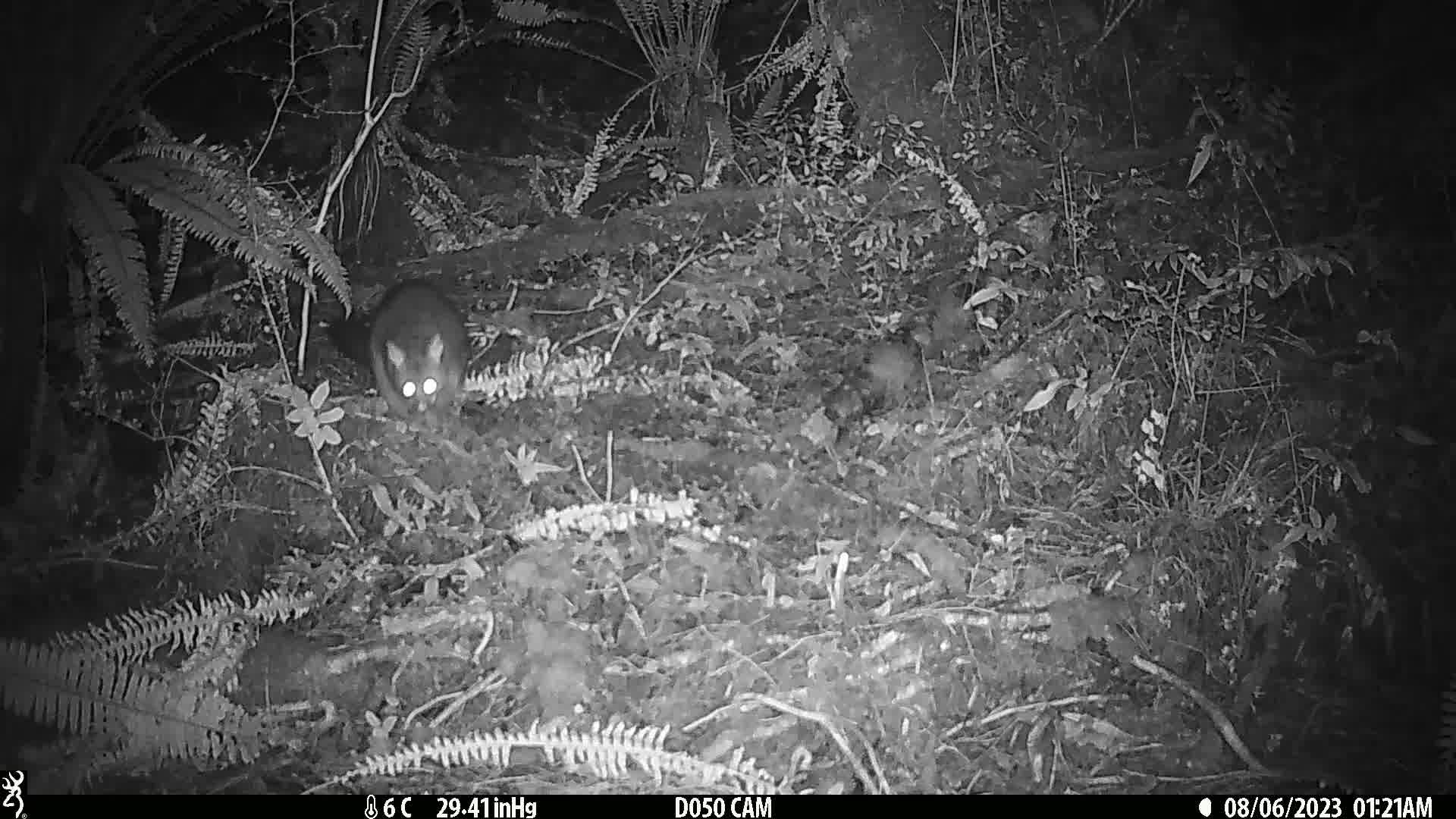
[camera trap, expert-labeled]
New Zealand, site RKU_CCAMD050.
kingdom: Animalia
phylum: Chordata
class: Mammalia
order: Diprotodontia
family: Phalangeridae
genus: Trichosurus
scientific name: Trichosurus vulpecula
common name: common brushtail possum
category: possum